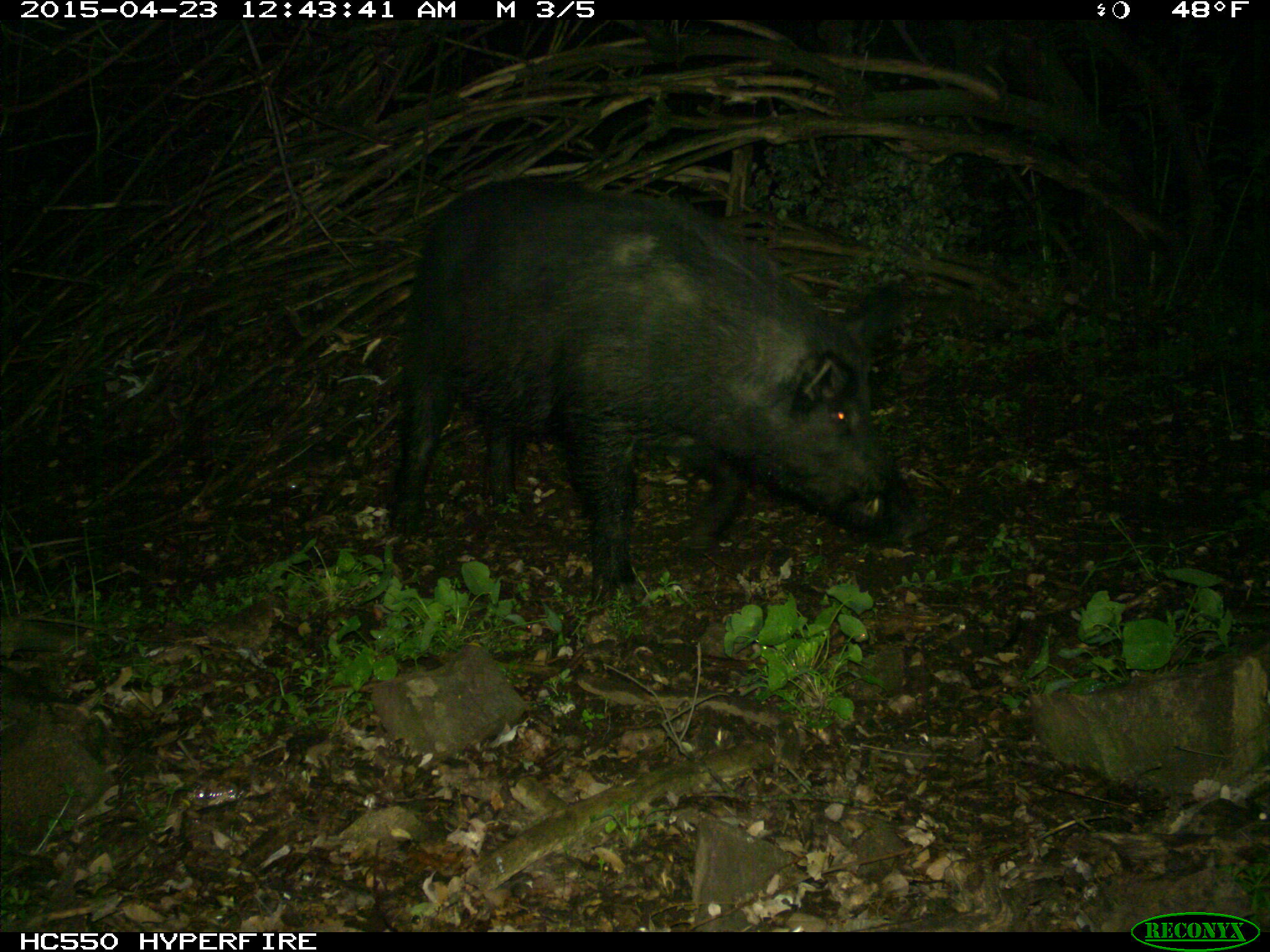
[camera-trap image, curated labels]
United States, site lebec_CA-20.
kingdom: Animalia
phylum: Chordata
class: Mammalia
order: Artiodactyla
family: Suidae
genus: Sus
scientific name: Sus scrofa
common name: wild boar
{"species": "Sus scrofa (wild boar)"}